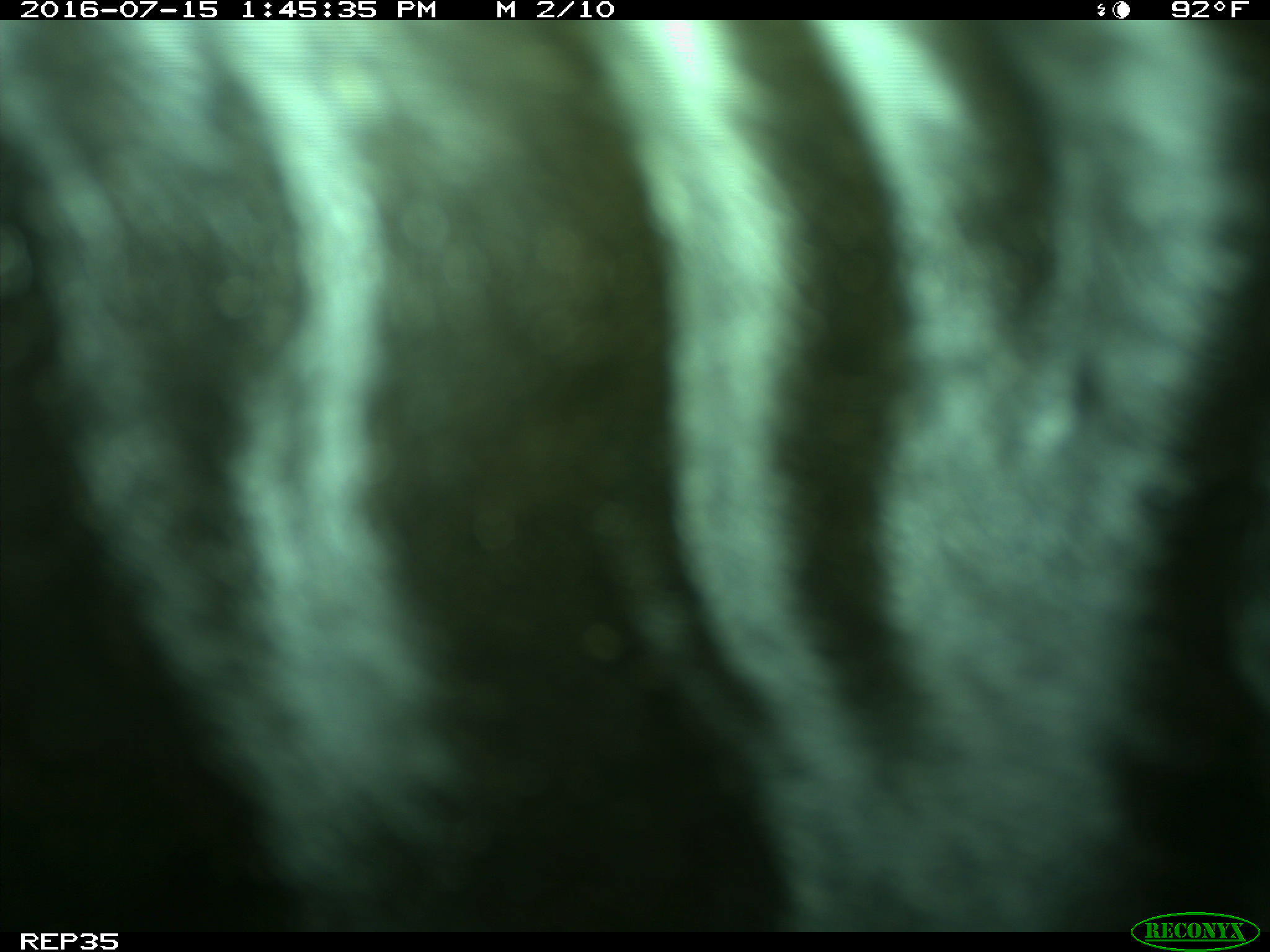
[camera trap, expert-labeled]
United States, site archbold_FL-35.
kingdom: Animalia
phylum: Chordata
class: Mammalia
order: Artiodactyla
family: Bovidae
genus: Bos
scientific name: Bos taurus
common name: domestic cow